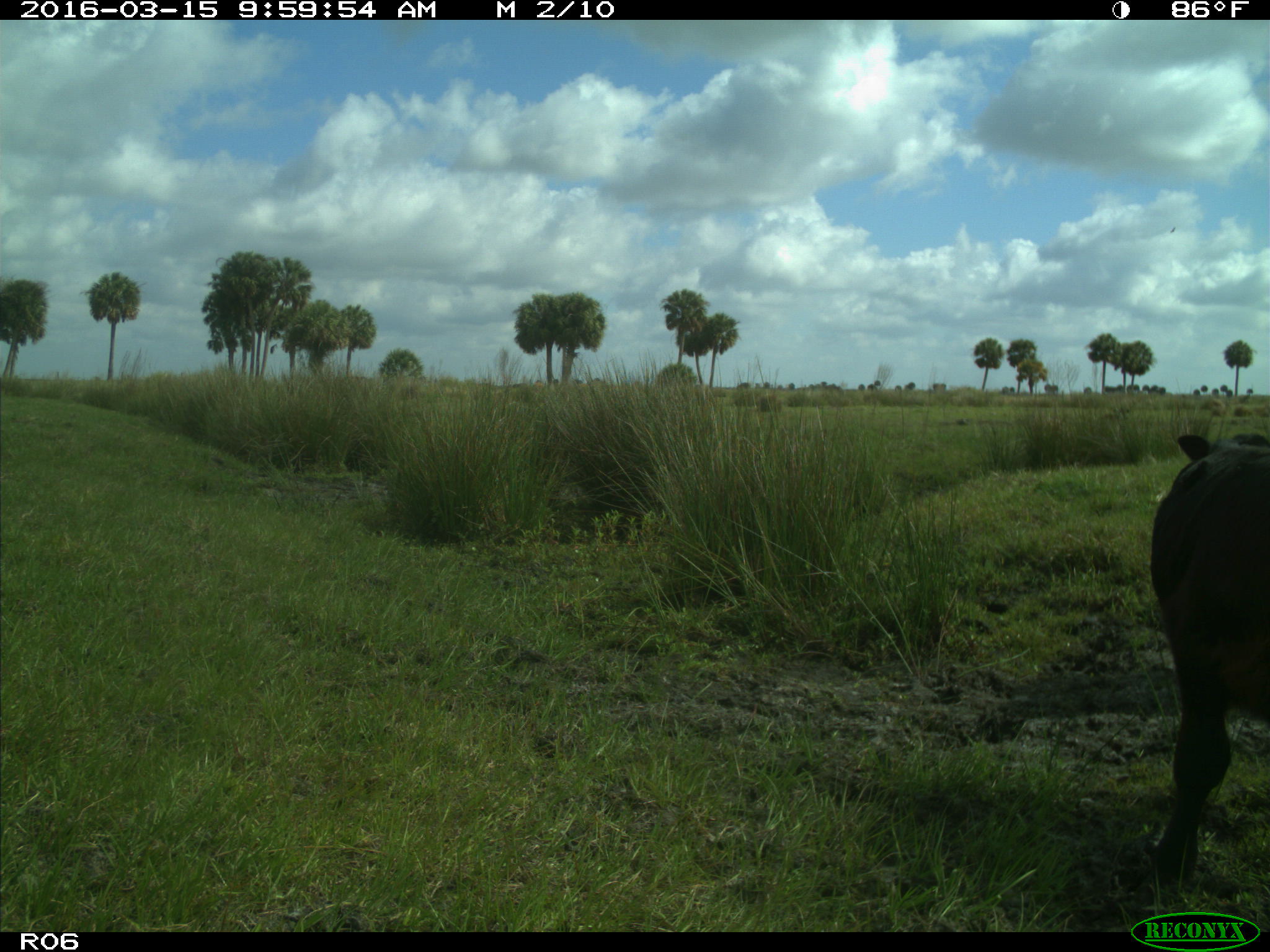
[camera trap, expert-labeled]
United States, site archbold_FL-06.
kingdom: Animalia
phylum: Chordata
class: Mammalia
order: Artiodactyla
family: Bovidae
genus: Bos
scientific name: Bos taurus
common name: domestic cow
Bos taurus (domestic cow).